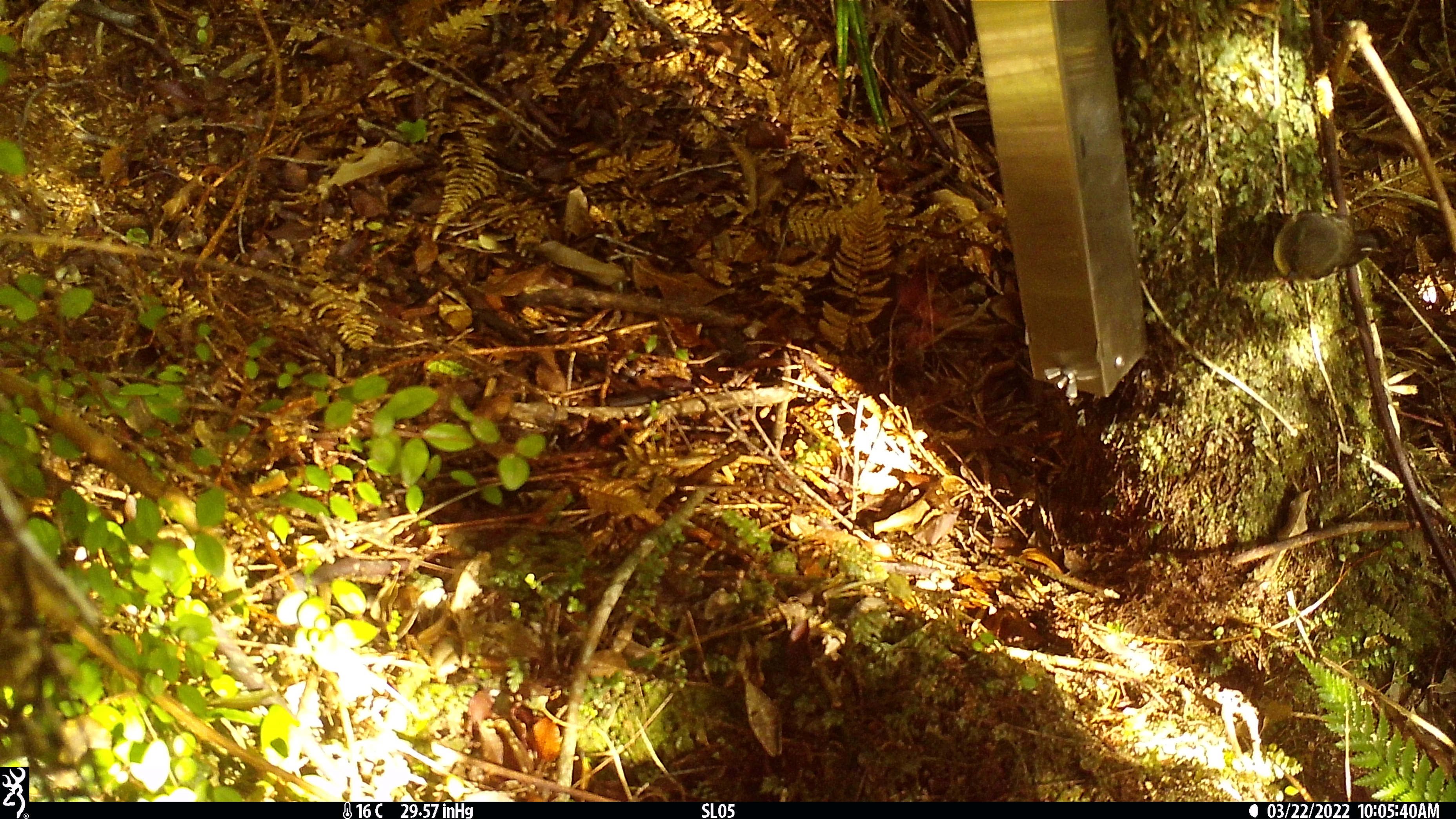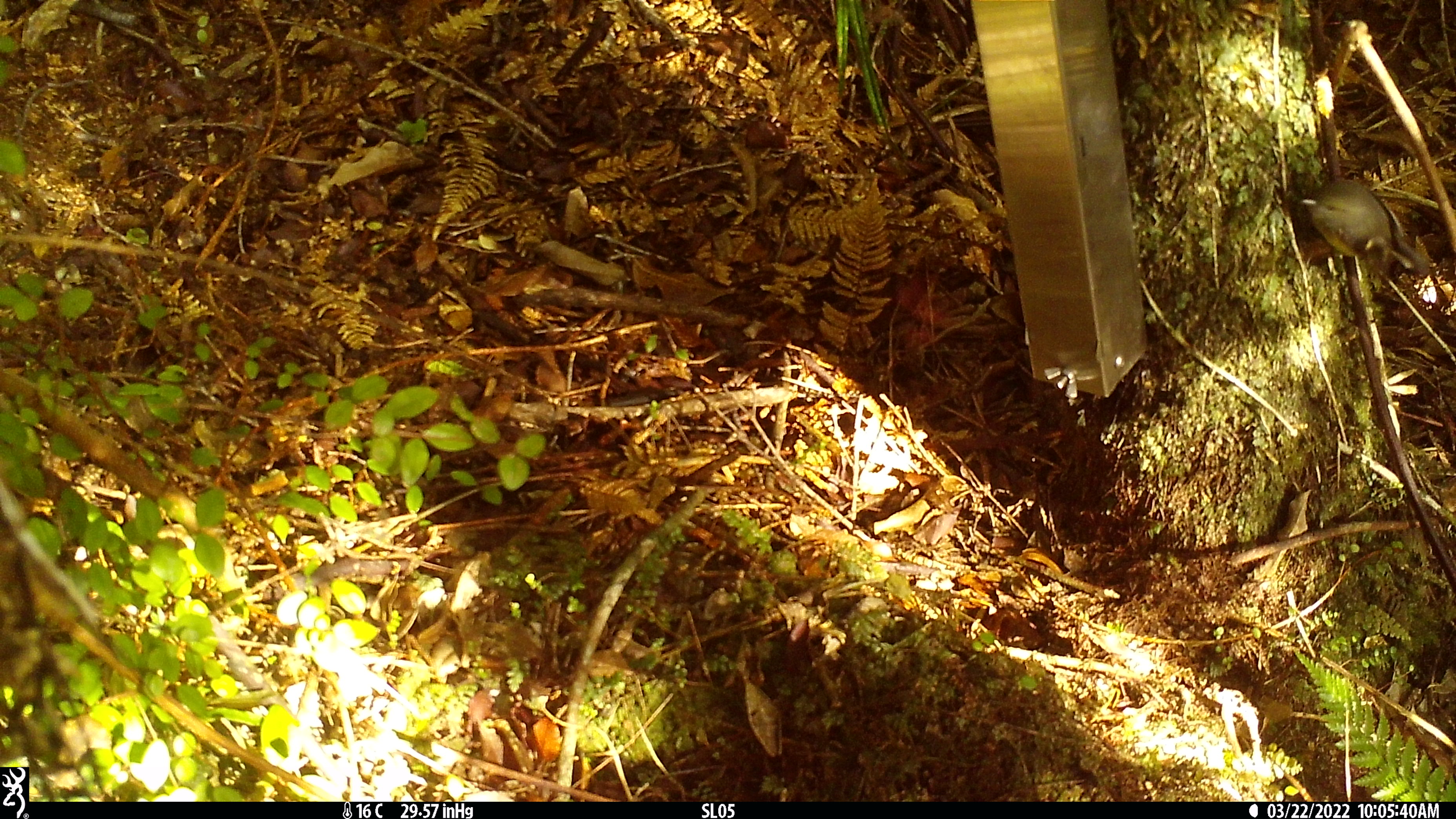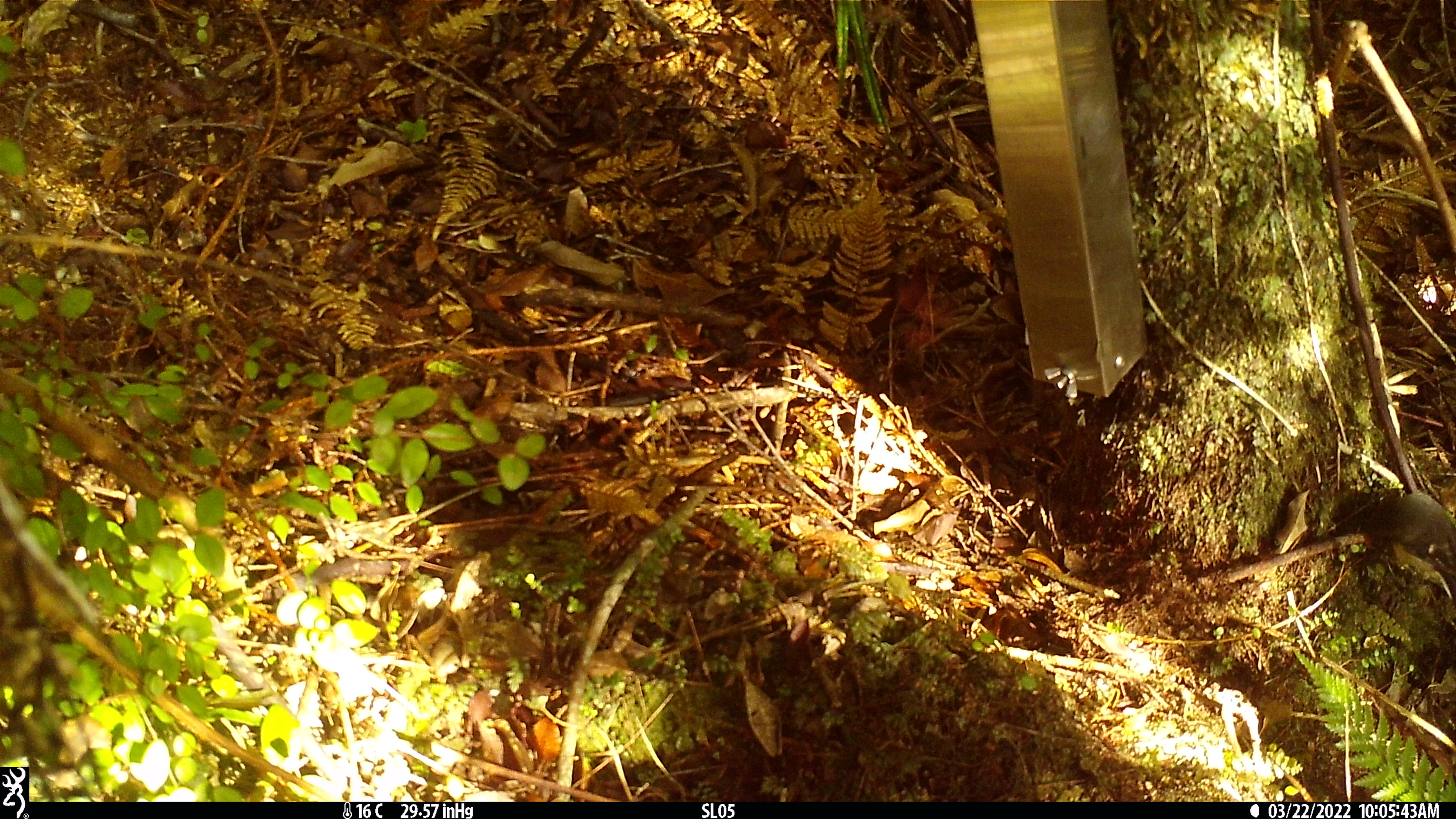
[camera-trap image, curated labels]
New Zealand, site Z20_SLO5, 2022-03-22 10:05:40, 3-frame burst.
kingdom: Animalia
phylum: Chordata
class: Aves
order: Passeriformes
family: Zosteropidae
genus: Zosterops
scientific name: Zosterops lateralis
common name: silvereye